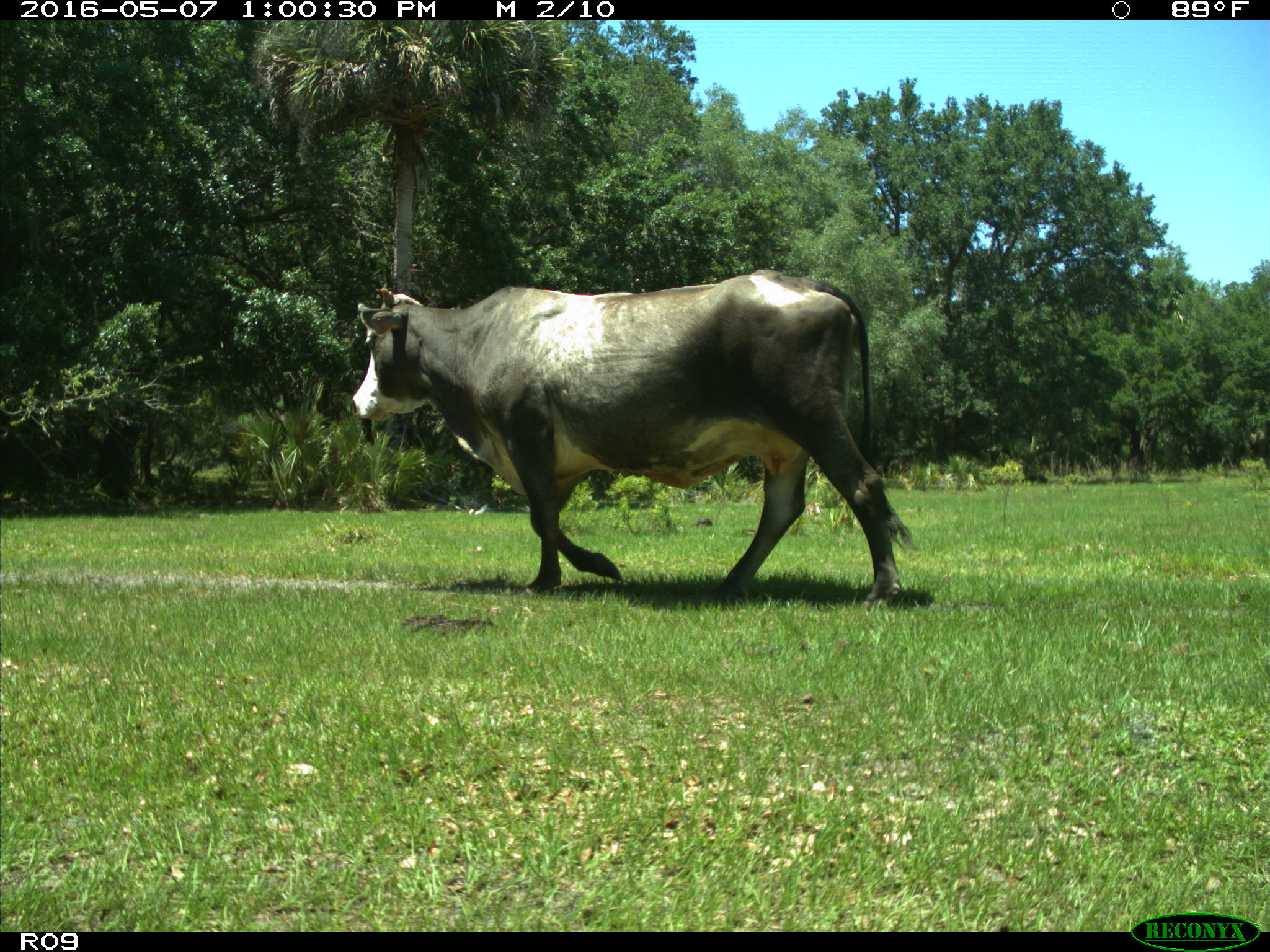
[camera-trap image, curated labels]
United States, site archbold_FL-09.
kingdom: Animalia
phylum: Chordata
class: Mammalia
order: Artiodactyla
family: Bovidae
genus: Bos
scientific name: Bos taurus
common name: domestic cow